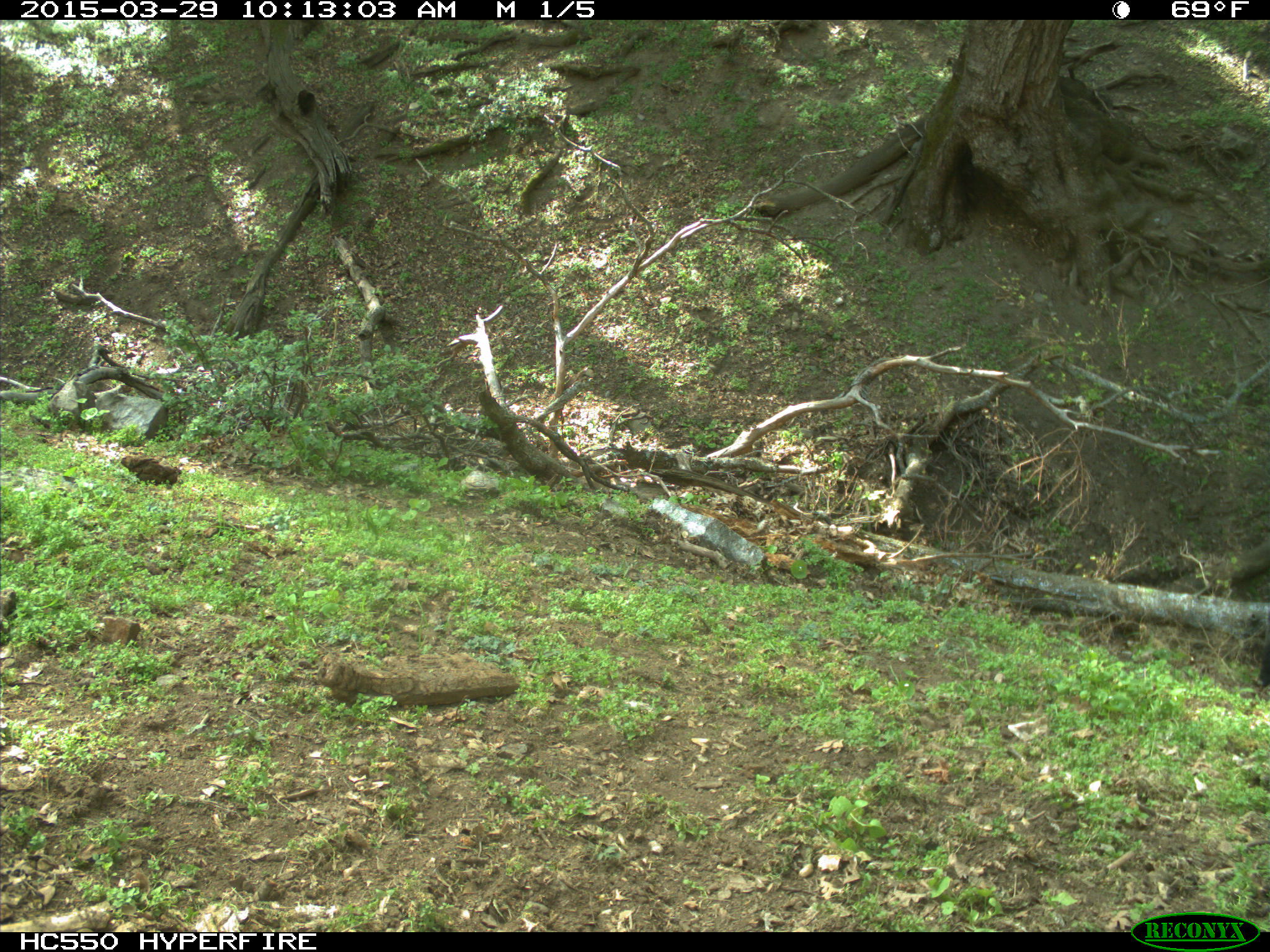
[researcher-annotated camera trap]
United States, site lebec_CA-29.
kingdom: Animalia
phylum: Chordata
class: Mammalia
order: Artiodactyla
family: Bovidae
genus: Bos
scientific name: Bos taurus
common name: domestic cow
Bos taurus (domestic cow).